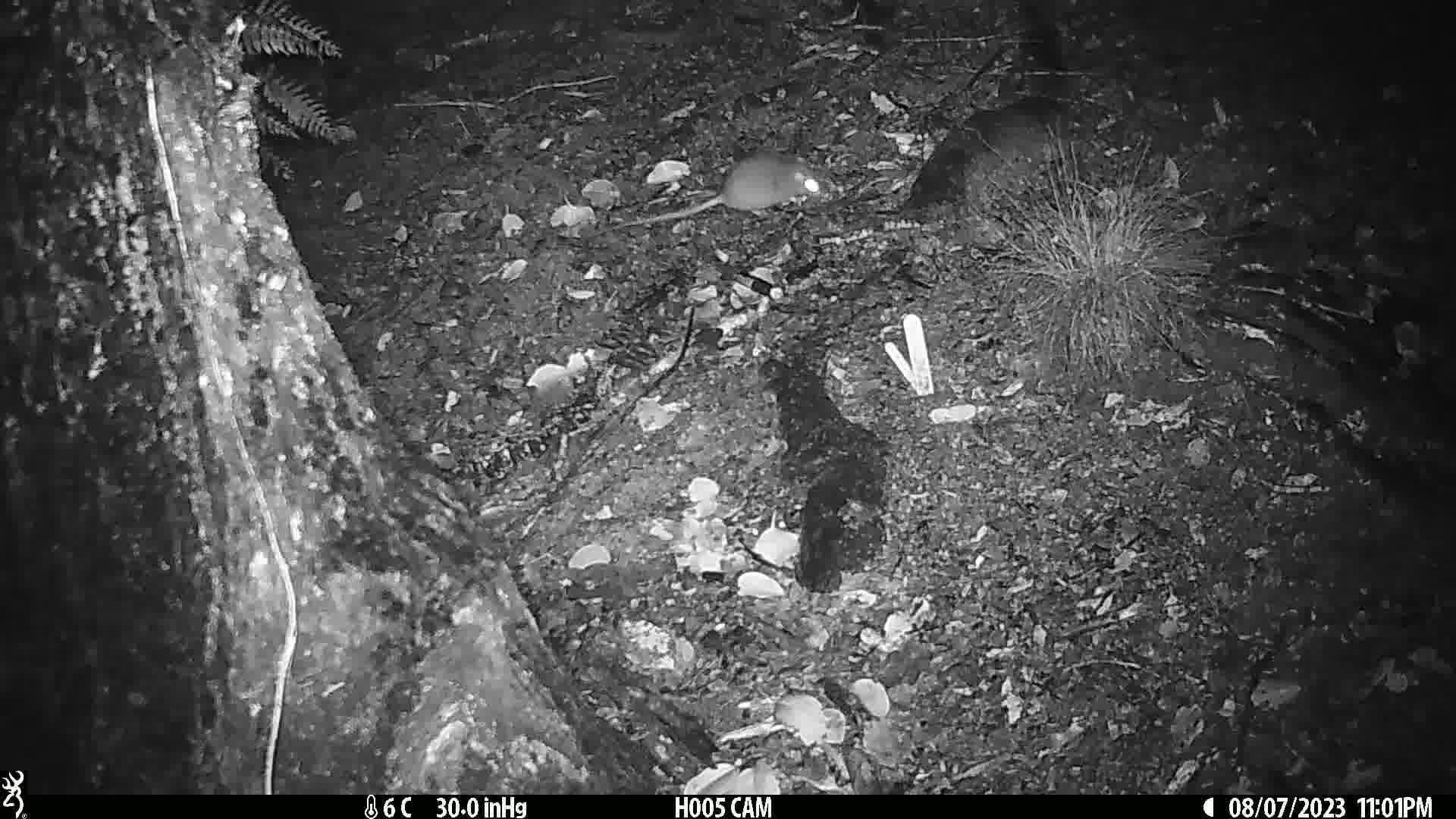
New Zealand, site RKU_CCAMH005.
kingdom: Animalia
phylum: Chordata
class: Mammalia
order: Rodentia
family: Muridae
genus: Rattus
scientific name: Rattus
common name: rat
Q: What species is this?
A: Rat (Rattus).